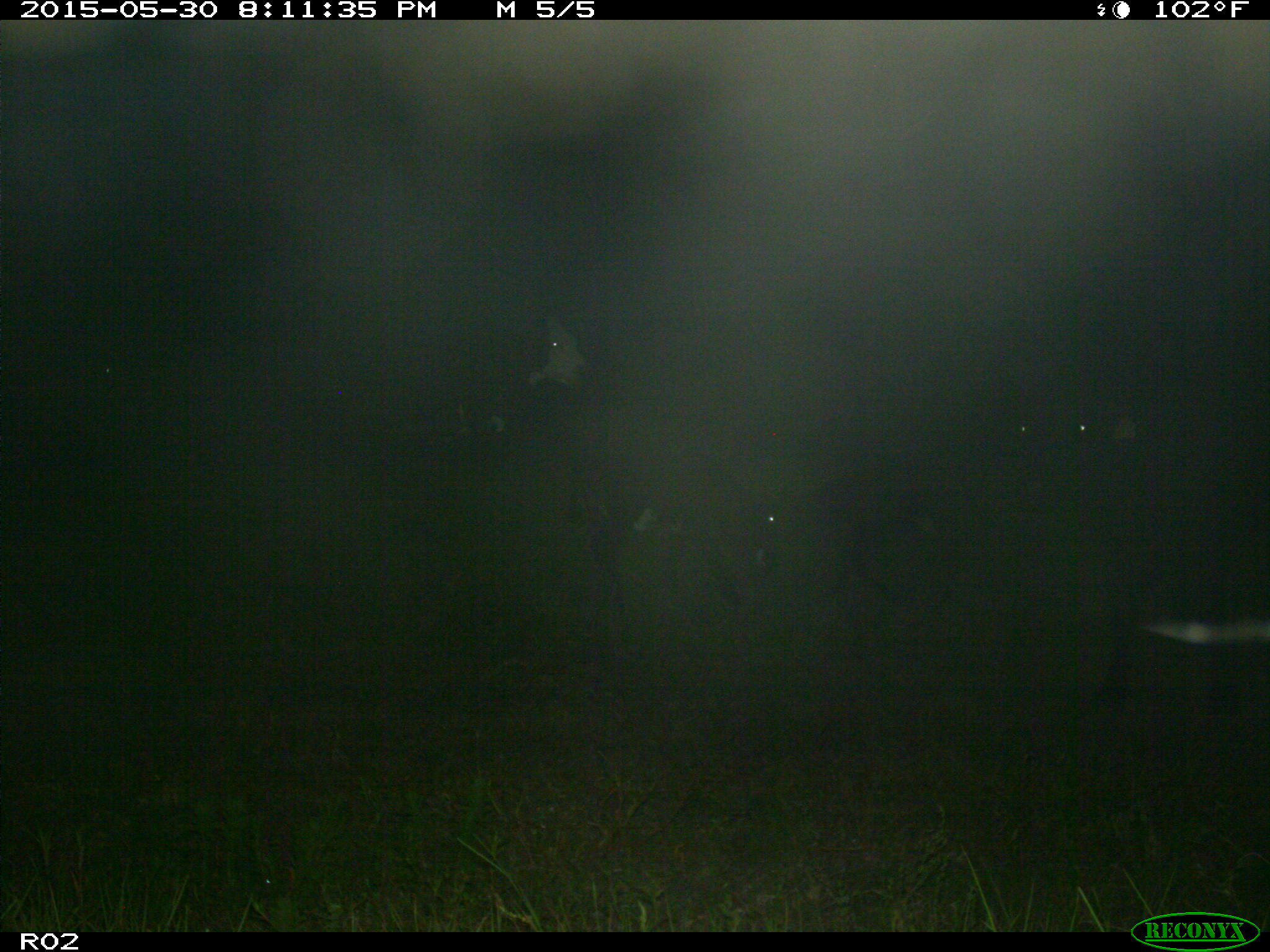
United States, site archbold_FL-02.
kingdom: Animalia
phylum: Chordata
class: Mammalia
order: Artiodactyla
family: Bovidae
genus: Bos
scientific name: Bos taurus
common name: domestic cow